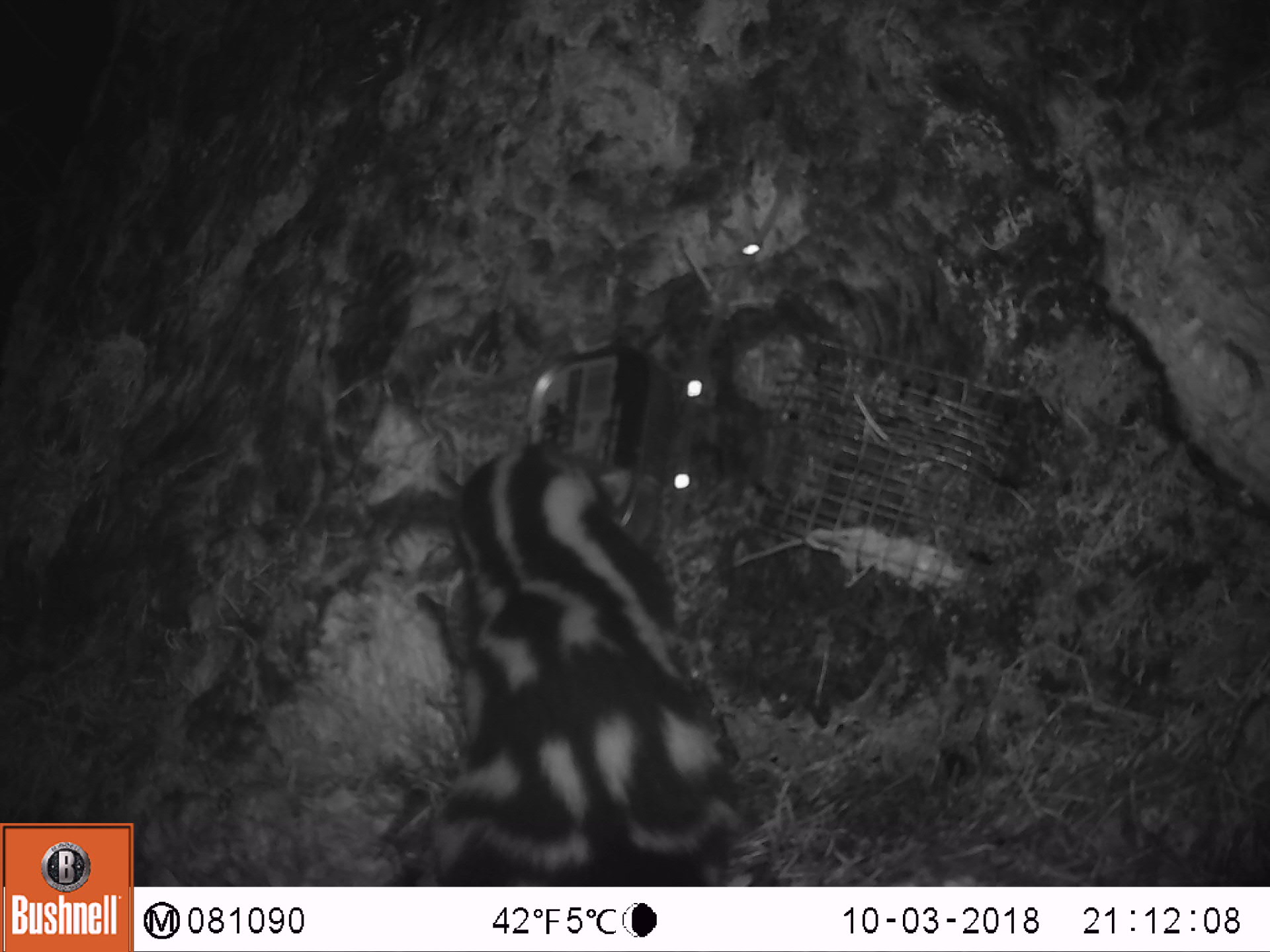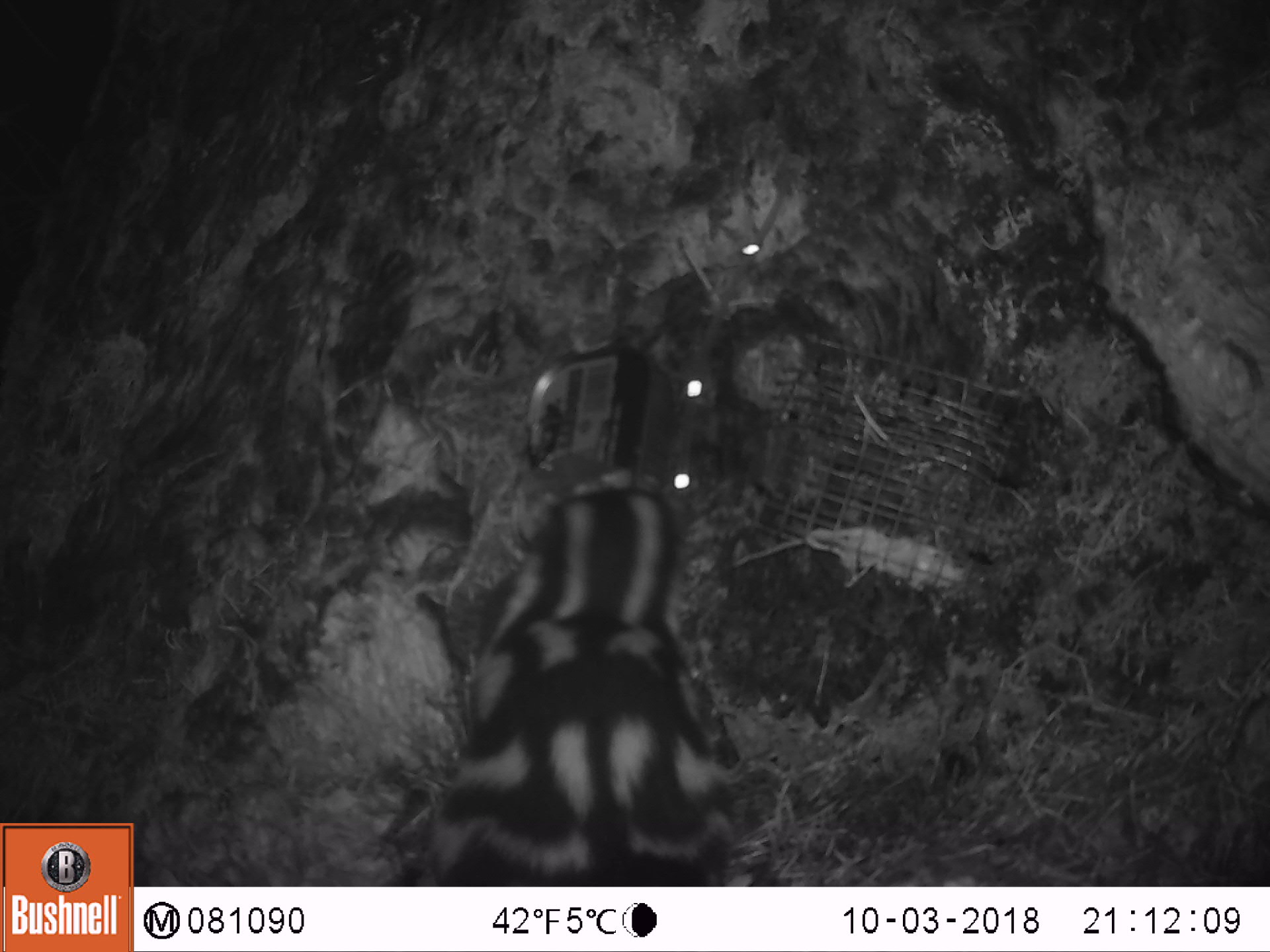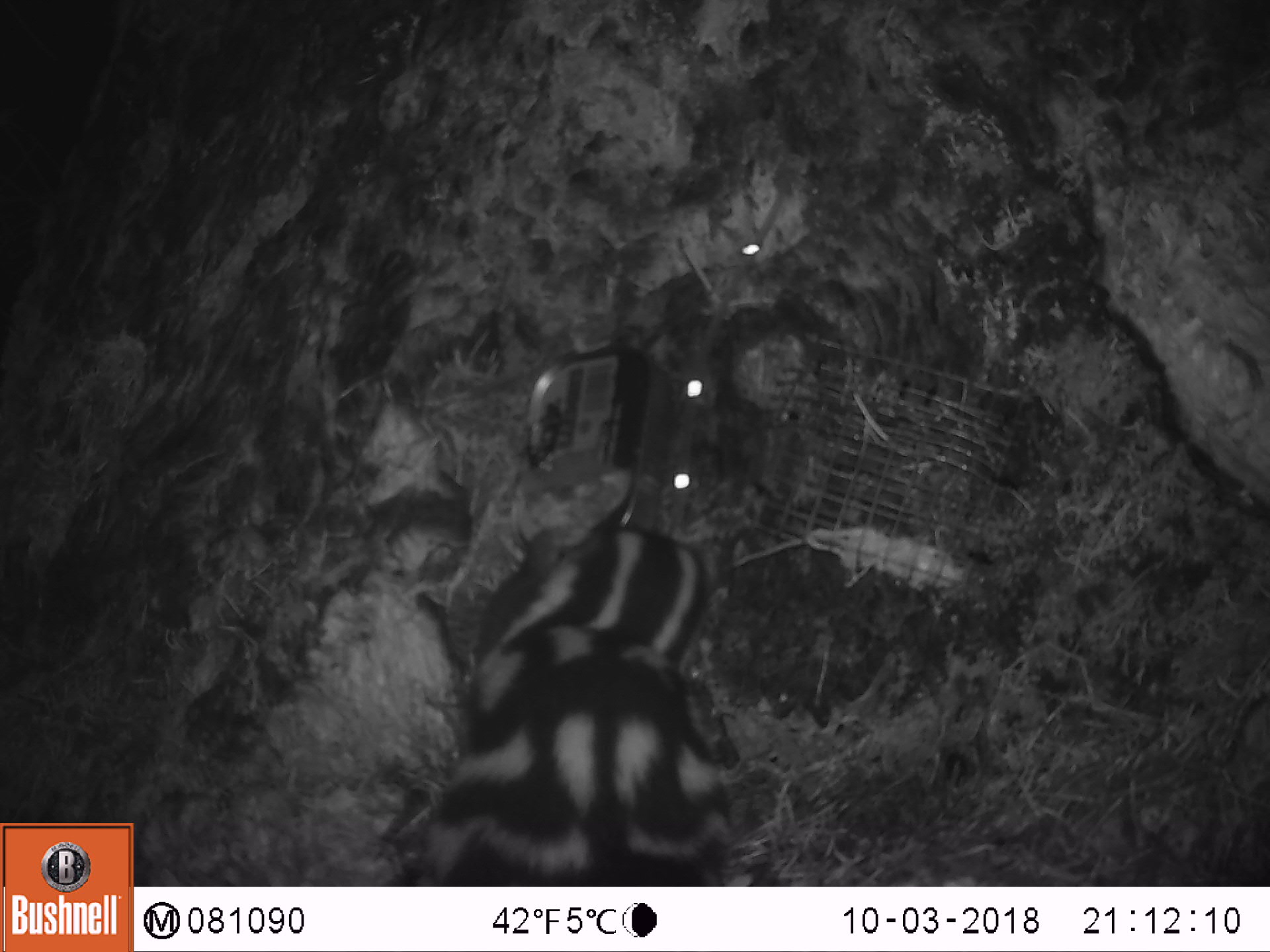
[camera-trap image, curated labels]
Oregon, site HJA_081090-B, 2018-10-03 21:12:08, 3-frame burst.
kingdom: Animalia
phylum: Chordata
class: Mammalia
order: Carnivora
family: Mephitidae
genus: Spilogale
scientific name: Spilogale gracilis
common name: western spotted skunk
Western spotted skunk (Spilogale gracilis).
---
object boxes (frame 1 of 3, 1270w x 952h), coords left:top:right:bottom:
western spotted skunk: 410:425:759:877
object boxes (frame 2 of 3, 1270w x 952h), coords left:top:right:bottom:
western spotted skunk: 367:465:789:877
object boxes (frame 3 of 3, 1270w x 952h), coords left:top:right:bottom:
western spotted skunk: 391:510:781:880